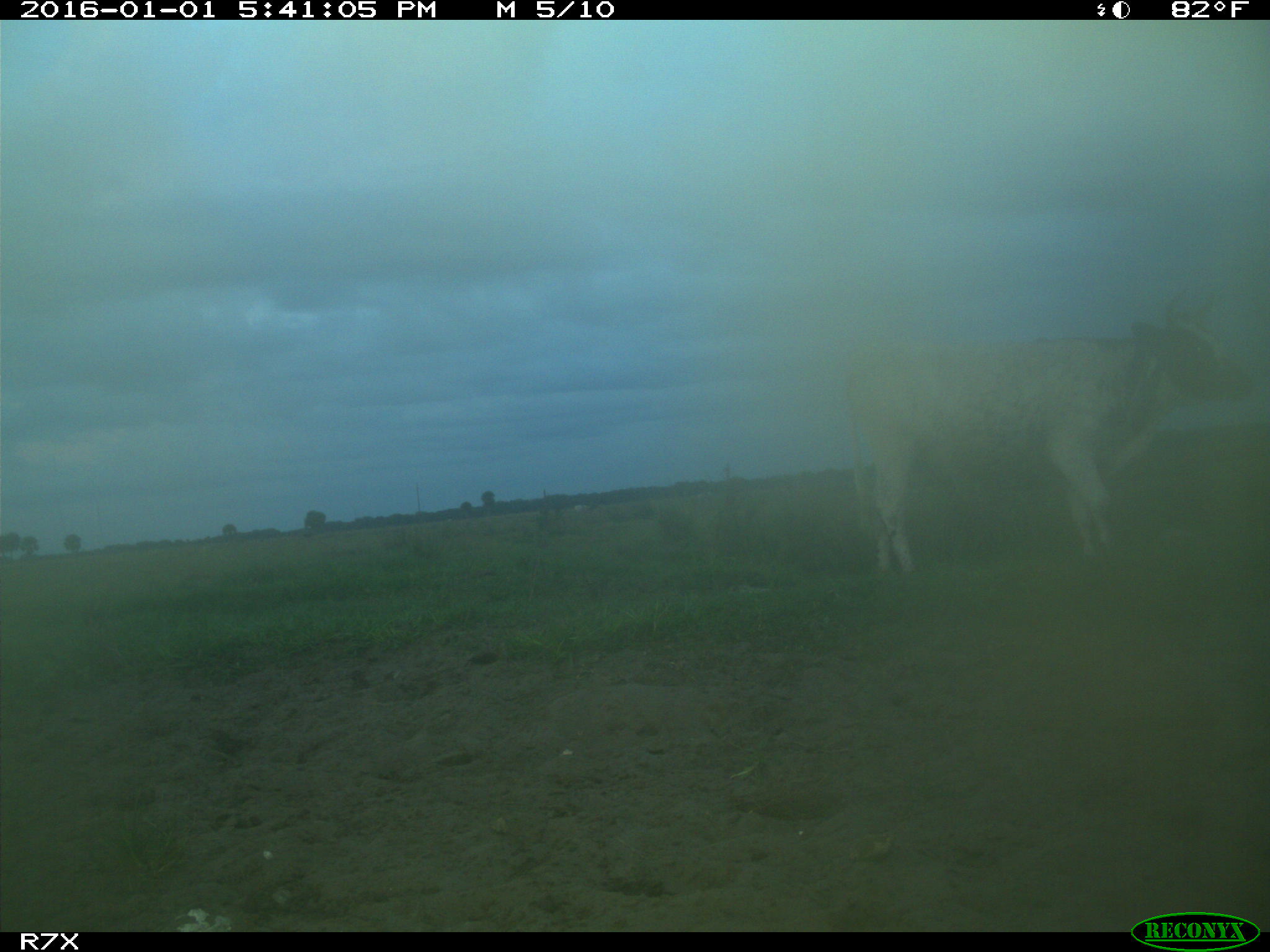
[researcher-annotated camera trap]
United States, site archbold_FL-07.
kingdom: Animalia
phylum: Chordata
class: Mammalia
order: Artiodactyla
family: Bovidae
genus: Bos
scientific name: Bos taurus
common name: domestic cow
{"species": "Bos taurus (domestic cow)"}